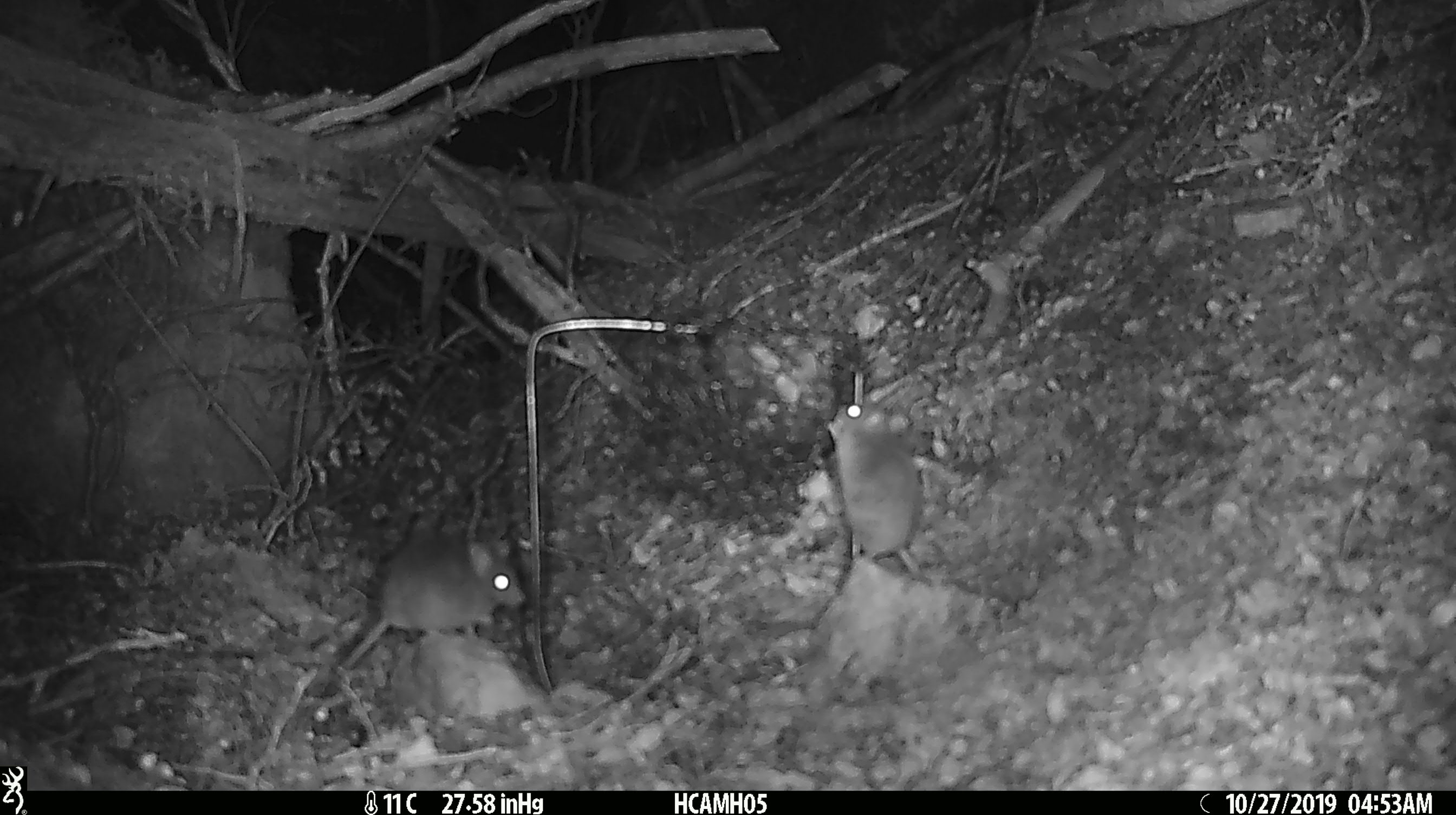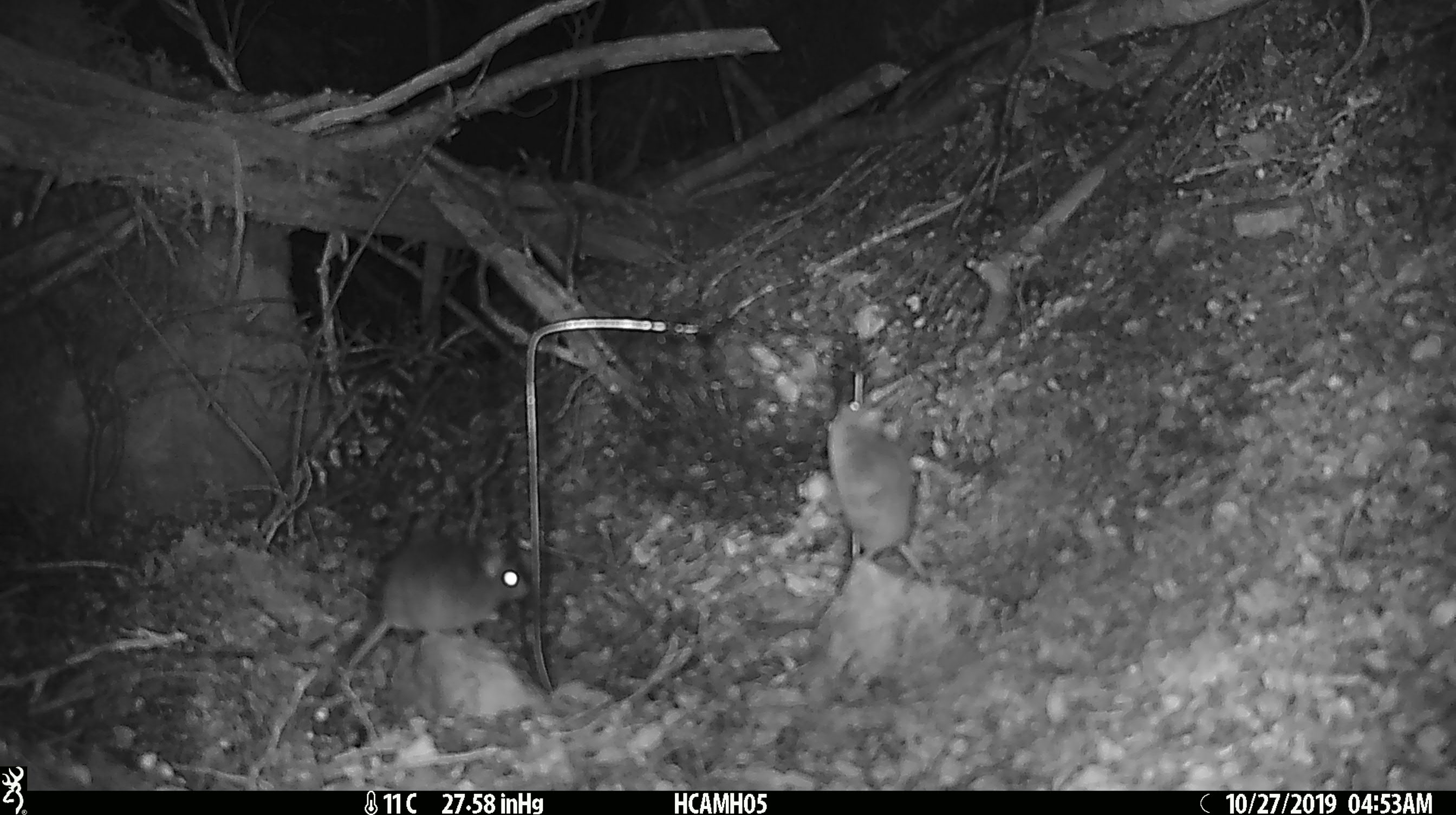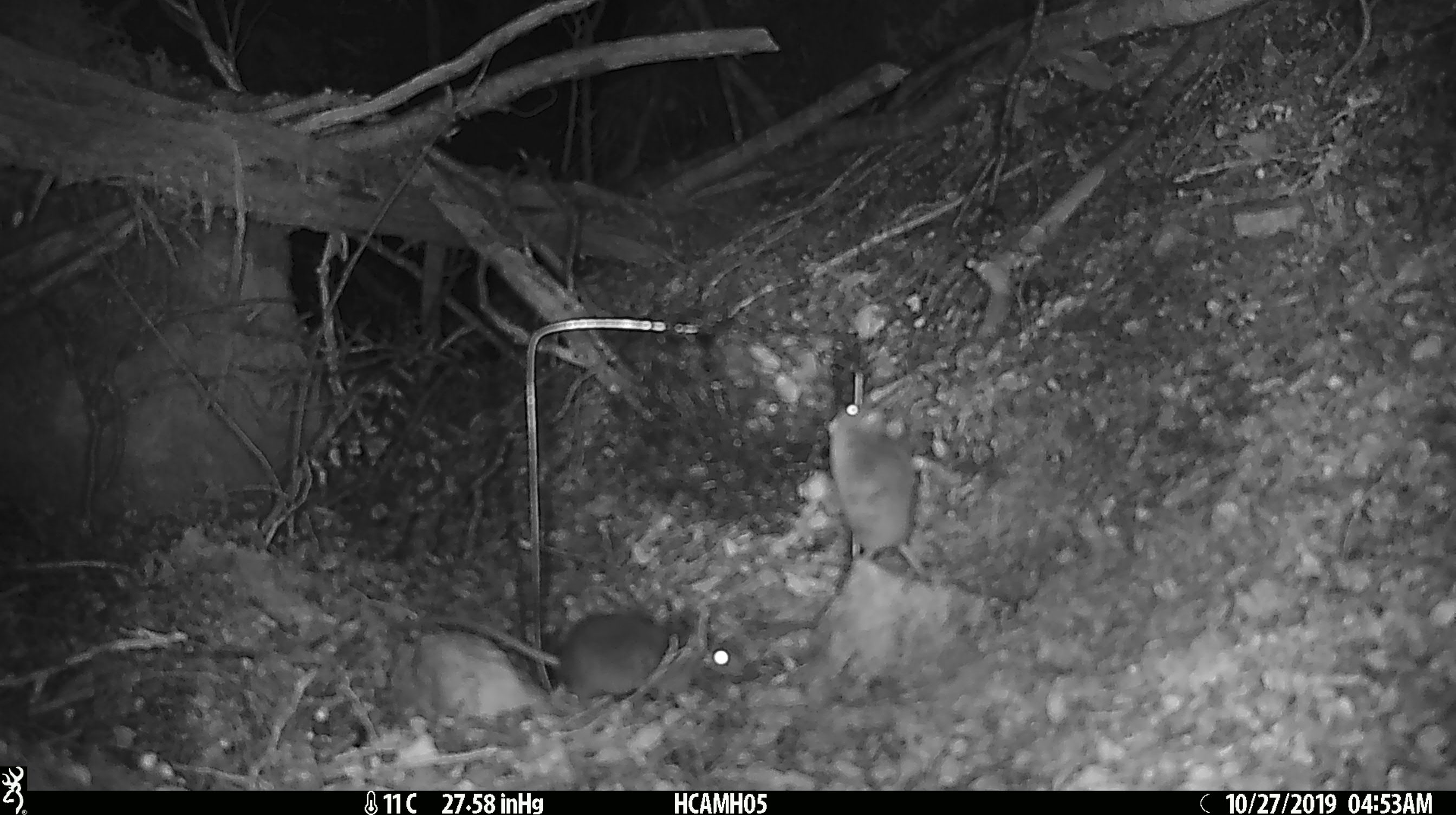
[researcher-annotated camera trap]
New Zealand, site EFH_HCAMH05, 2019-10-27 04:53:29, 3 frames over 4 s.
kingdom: Animalia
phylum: Chordata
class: Mammalia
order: Rodentia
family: Muridae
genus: Mus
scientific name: Mus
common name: mouse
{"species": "mouse (Mus)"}